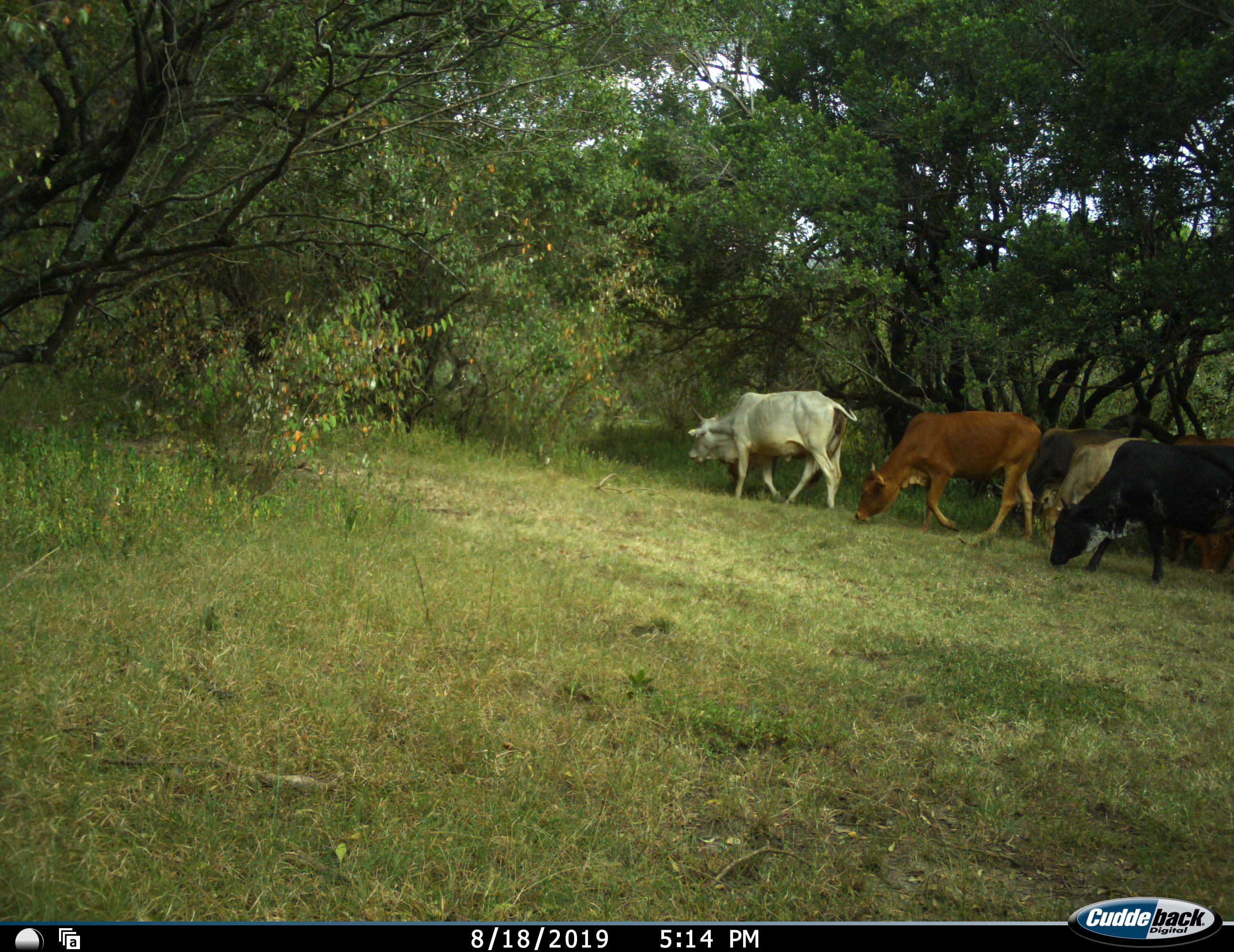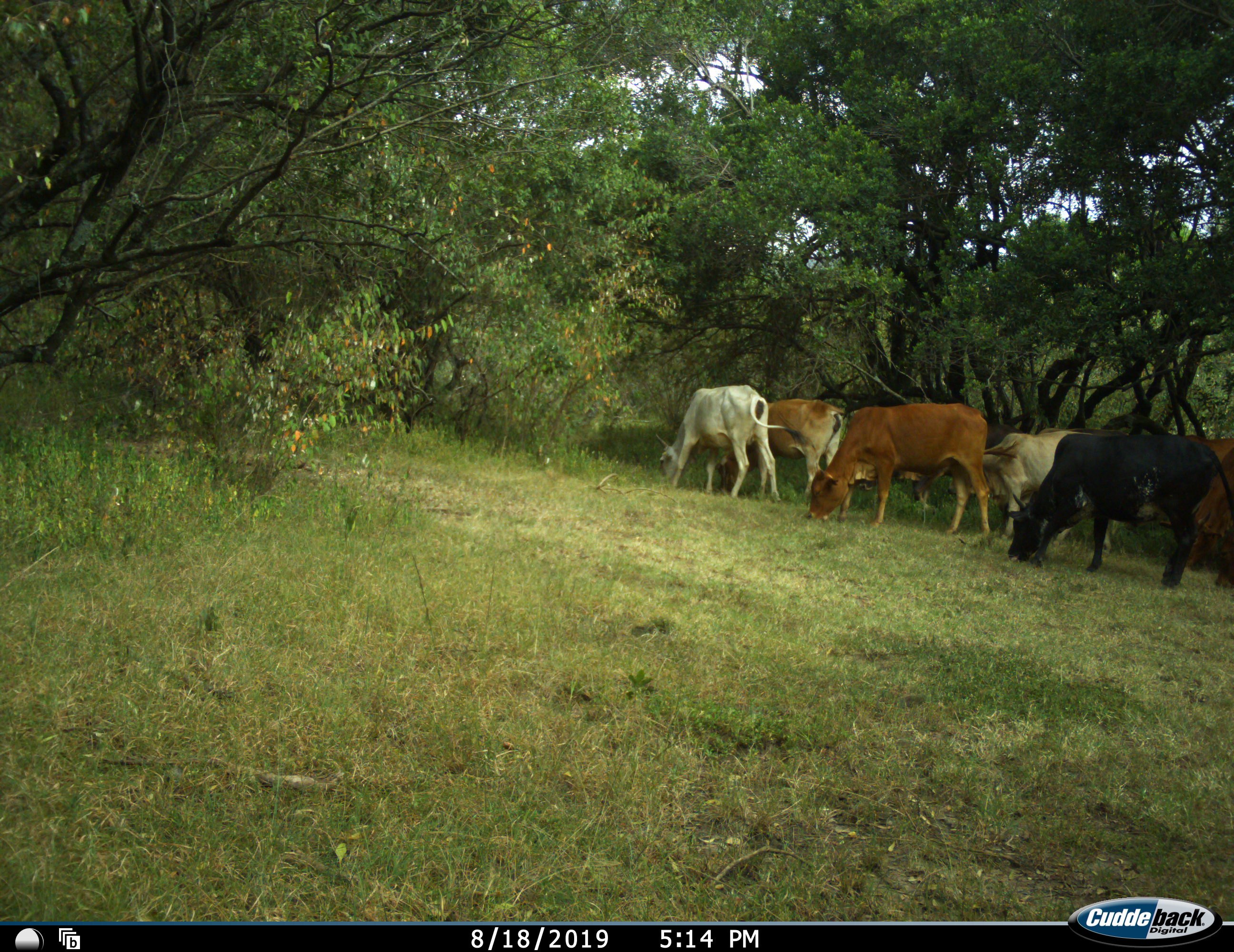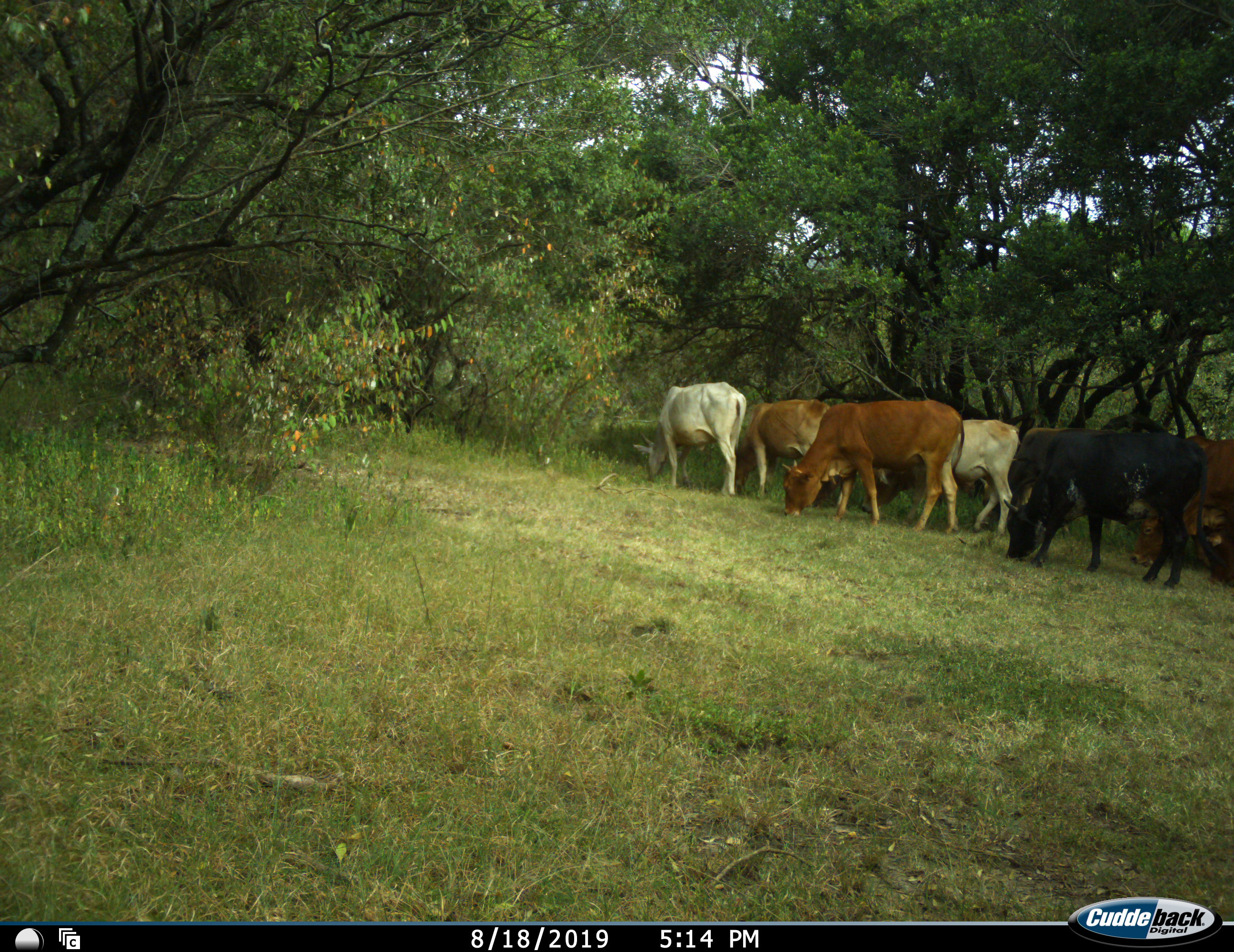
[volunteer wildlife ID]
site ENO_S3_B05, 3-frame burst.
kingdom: Animalia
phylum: Chordata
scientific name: Vertebrata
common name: domestic animal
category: domesticanimal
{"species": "domesticanimal (domestic animal) (Vertebrata)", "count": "6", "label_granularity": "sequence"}